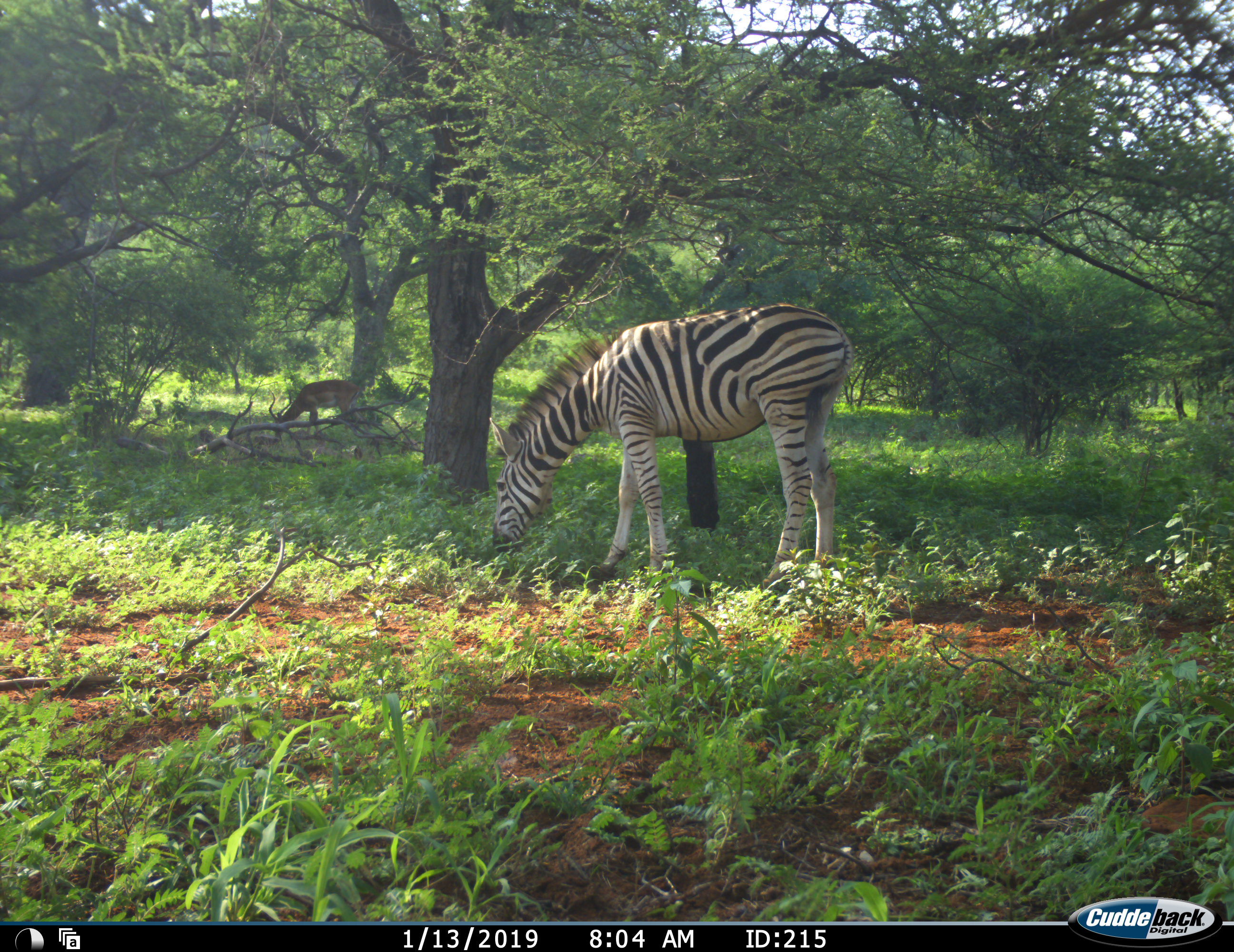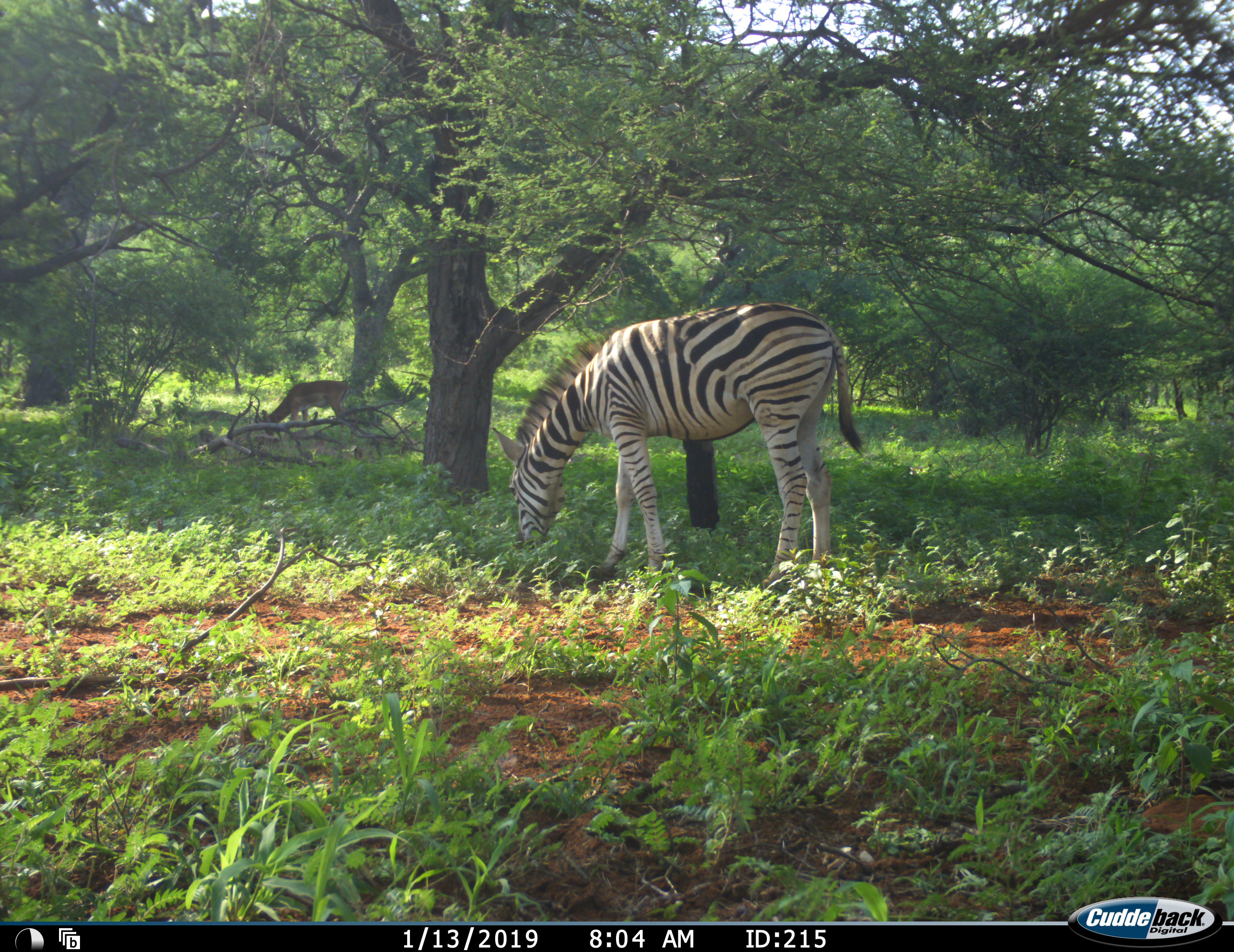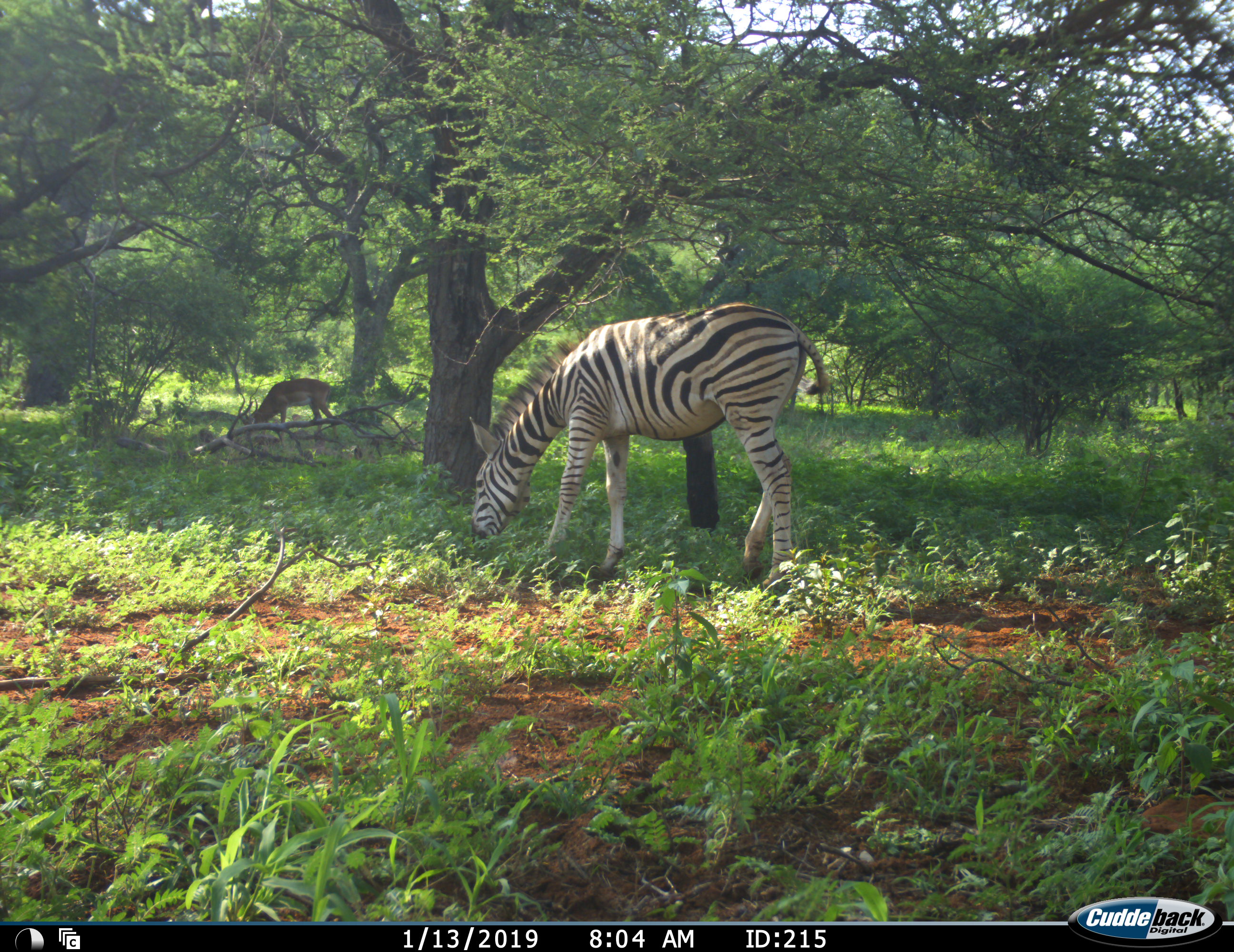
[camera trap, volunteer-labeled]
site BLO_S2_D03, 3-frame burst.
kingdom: Animalia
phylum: Chordata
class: Mammalia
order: Artiodactyla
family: Bovidae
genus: Aepyceros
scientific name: Aepyceros melampus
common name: impala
Impala (Aepyceros melampus), count 1. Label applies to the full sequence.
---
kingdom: Animalia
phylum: Chordata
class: Mammalia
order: Perissodactyla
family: Equidae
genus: Equus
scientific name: Equus quagga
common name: plains zebra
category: zebraplains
Zebraplains (plains zebra) (Equus quagga), count 1. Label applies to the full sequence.